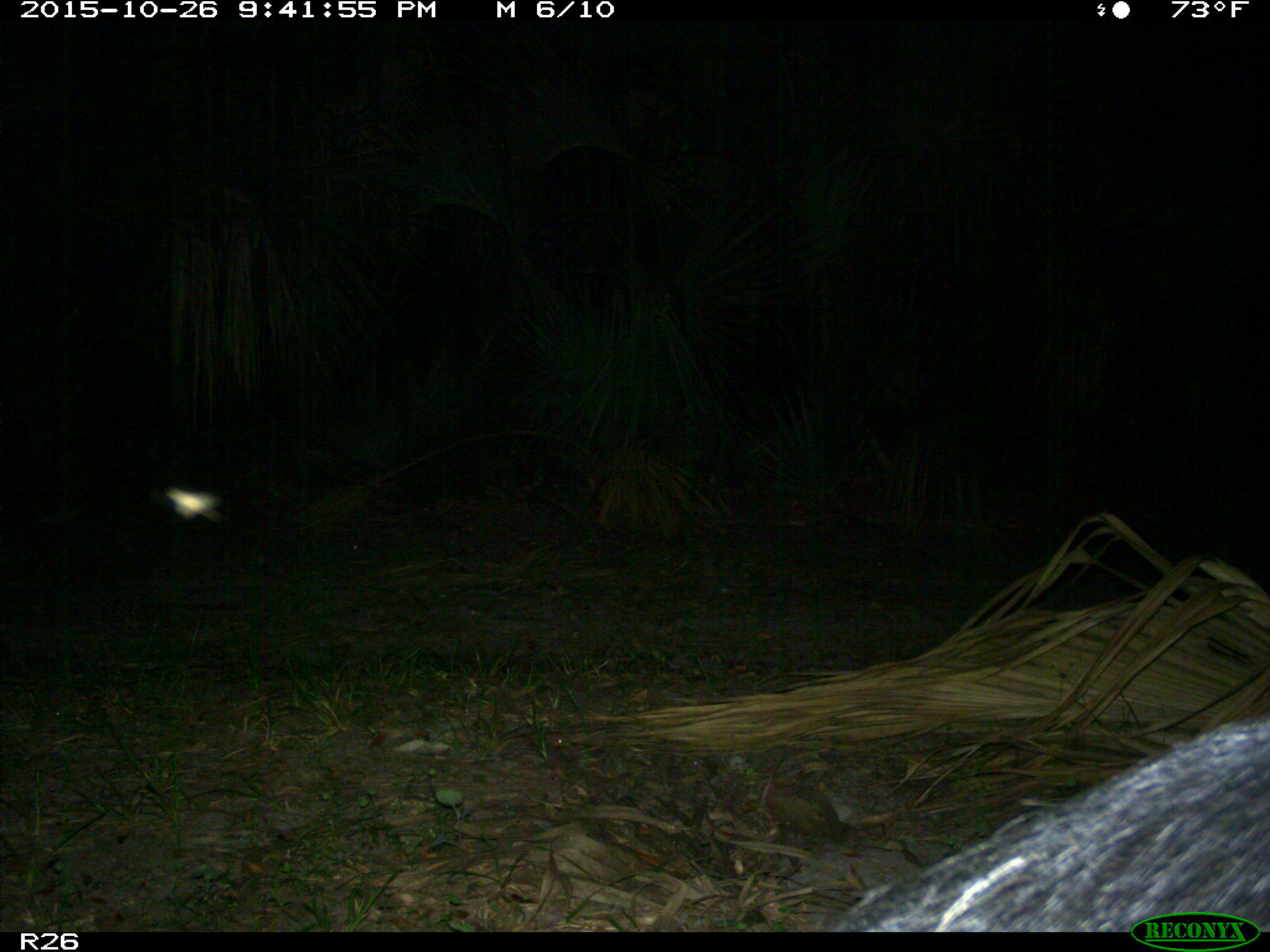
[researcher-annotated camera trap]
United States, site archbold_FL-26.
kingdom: Animalia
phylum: Chordata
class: Mammalia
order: Artiodactyla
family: Suidae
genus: Sus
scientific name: Sus scrofa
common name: wild boar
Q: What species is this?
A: Sus scrofa (wild boar).